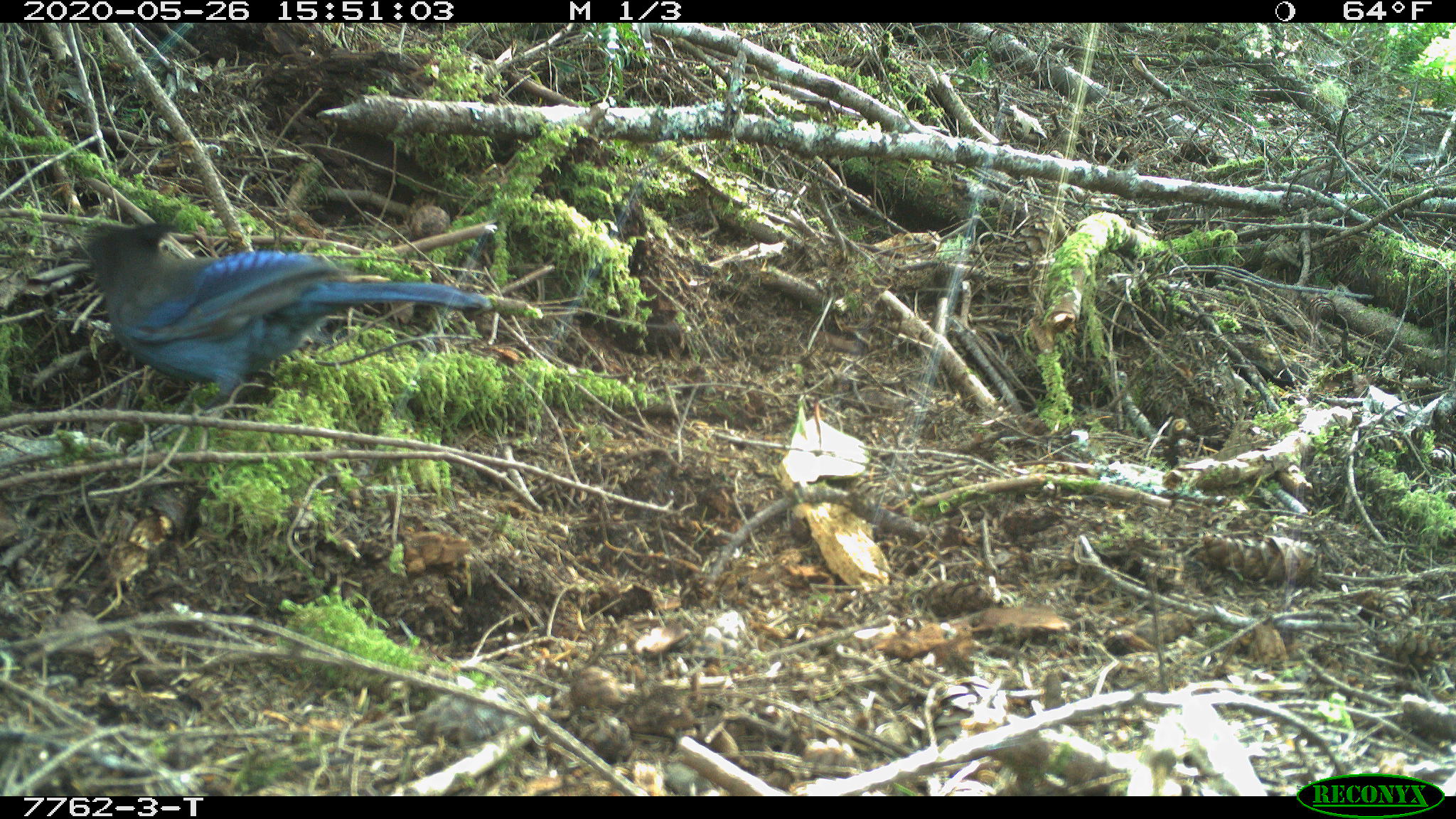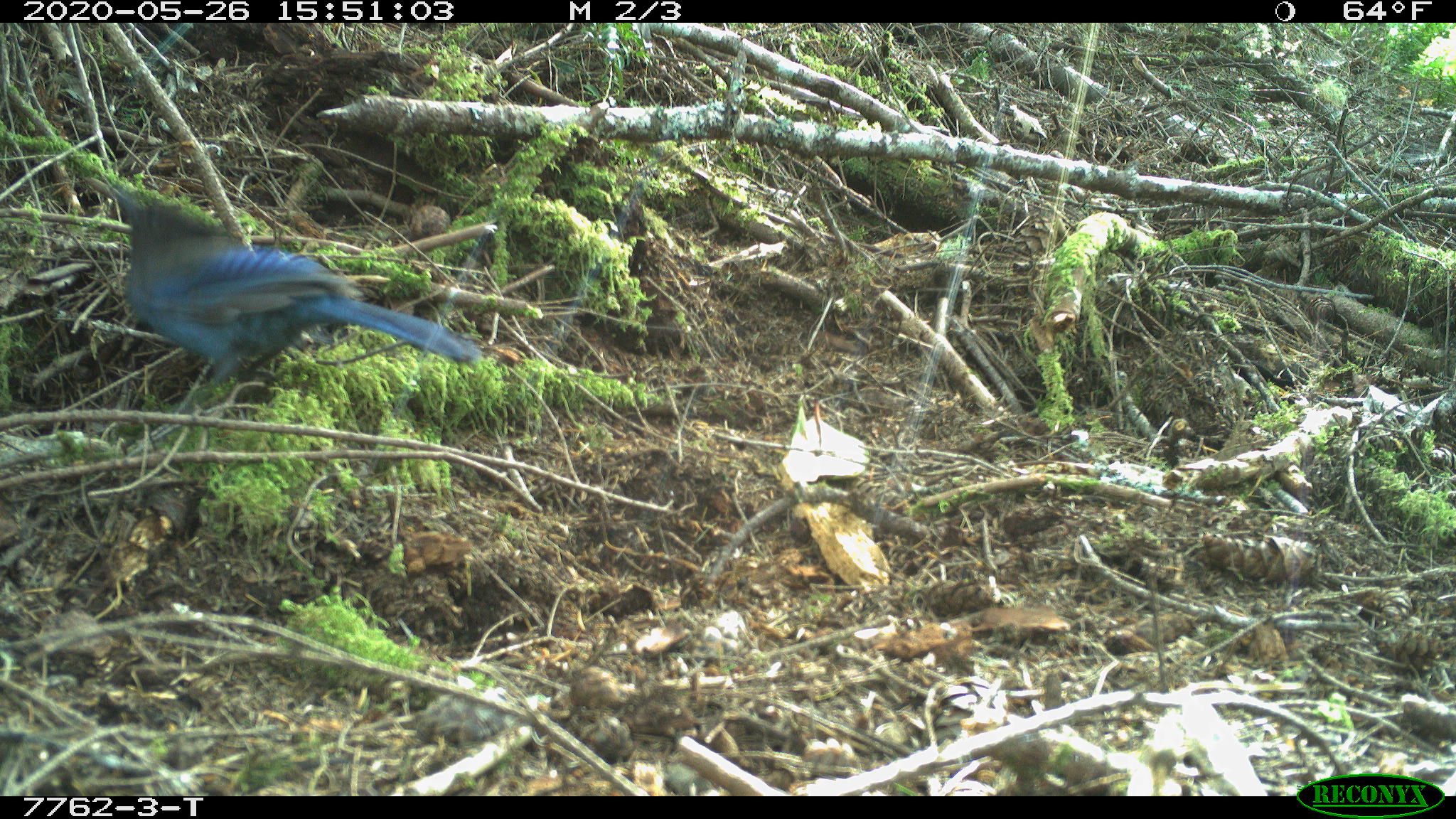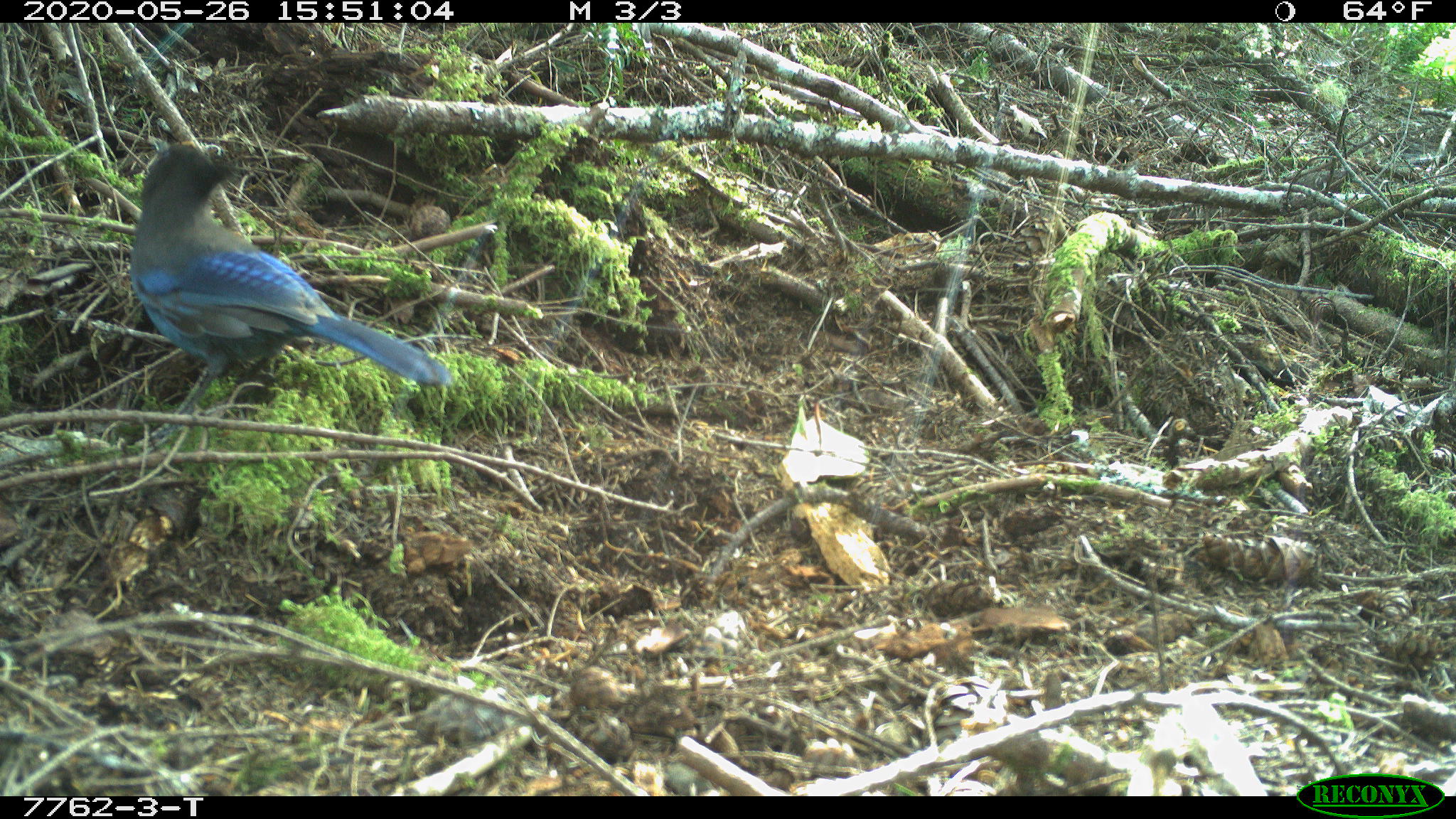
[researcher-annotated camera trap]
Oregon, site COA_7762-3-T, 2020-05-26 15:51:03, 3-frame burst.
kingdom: Animalia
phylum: Chordata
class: Aves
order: Passeriformes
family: Corvidae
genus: Cyanocitta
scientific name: Cyanocitta stelleri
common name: steller's jay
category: stellers jay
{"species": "stellers jay (steller's jay) (Cyanocitta stelleri)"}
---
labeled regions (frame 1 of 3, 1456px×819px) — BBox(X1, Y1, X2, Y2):
stellers jay: BBox(67, 222, 494, 418)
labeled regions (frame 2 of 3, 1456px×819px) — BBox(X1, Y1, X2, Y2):
stellers jay: BBox(117, 190, 481, 415)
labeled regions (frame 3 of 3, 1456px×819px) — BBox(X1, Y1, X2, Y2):
stellers jay: BBox(125, 134, 459, 419)